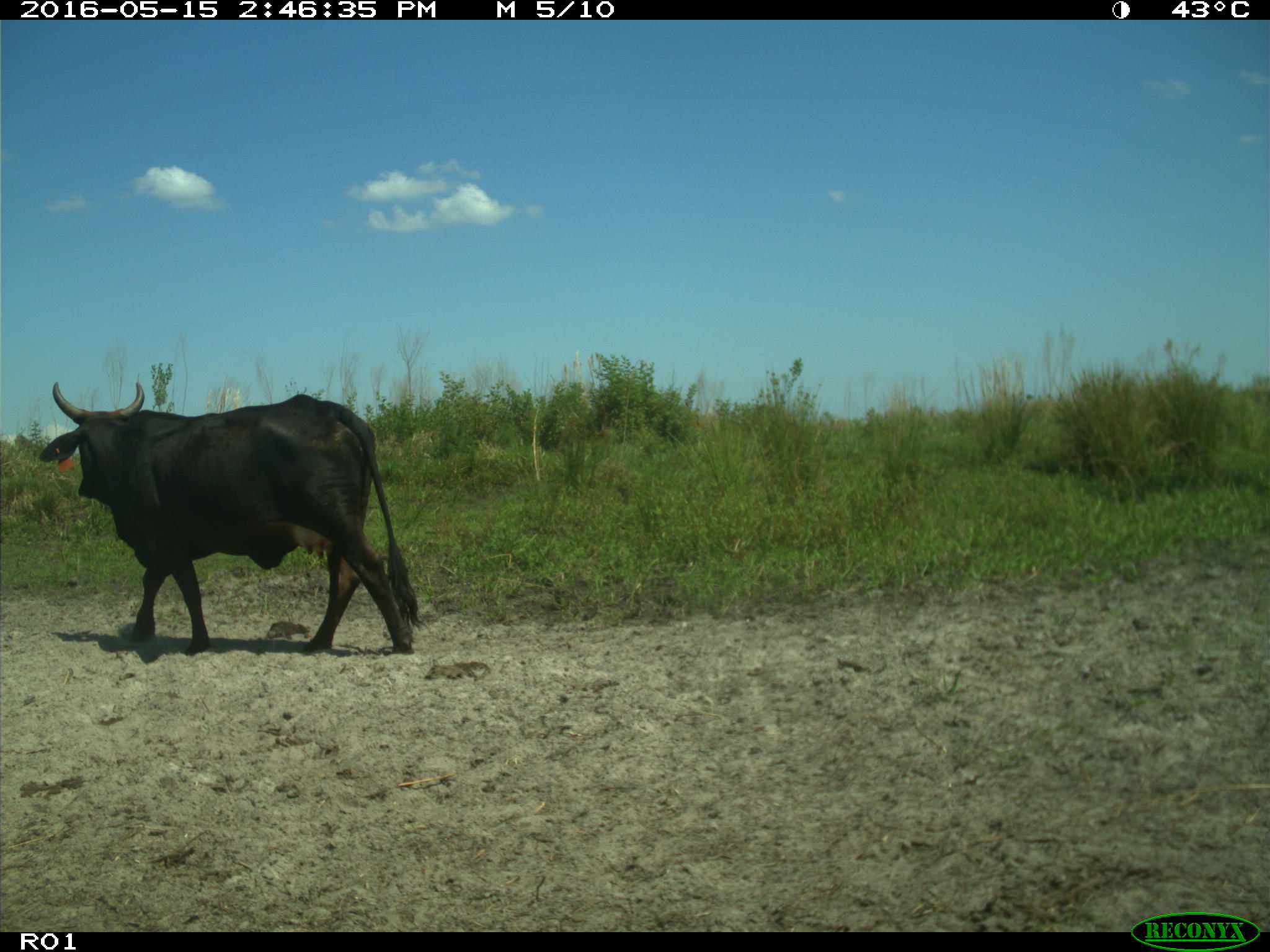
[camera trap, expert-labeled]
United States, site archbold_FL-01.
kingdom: Animalia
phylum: Chordata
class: Mammalia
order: Artiodactyla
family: Bovidae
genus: Bos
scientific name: Bos taurus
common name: domestic cow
Bos taurus (domestic cow).